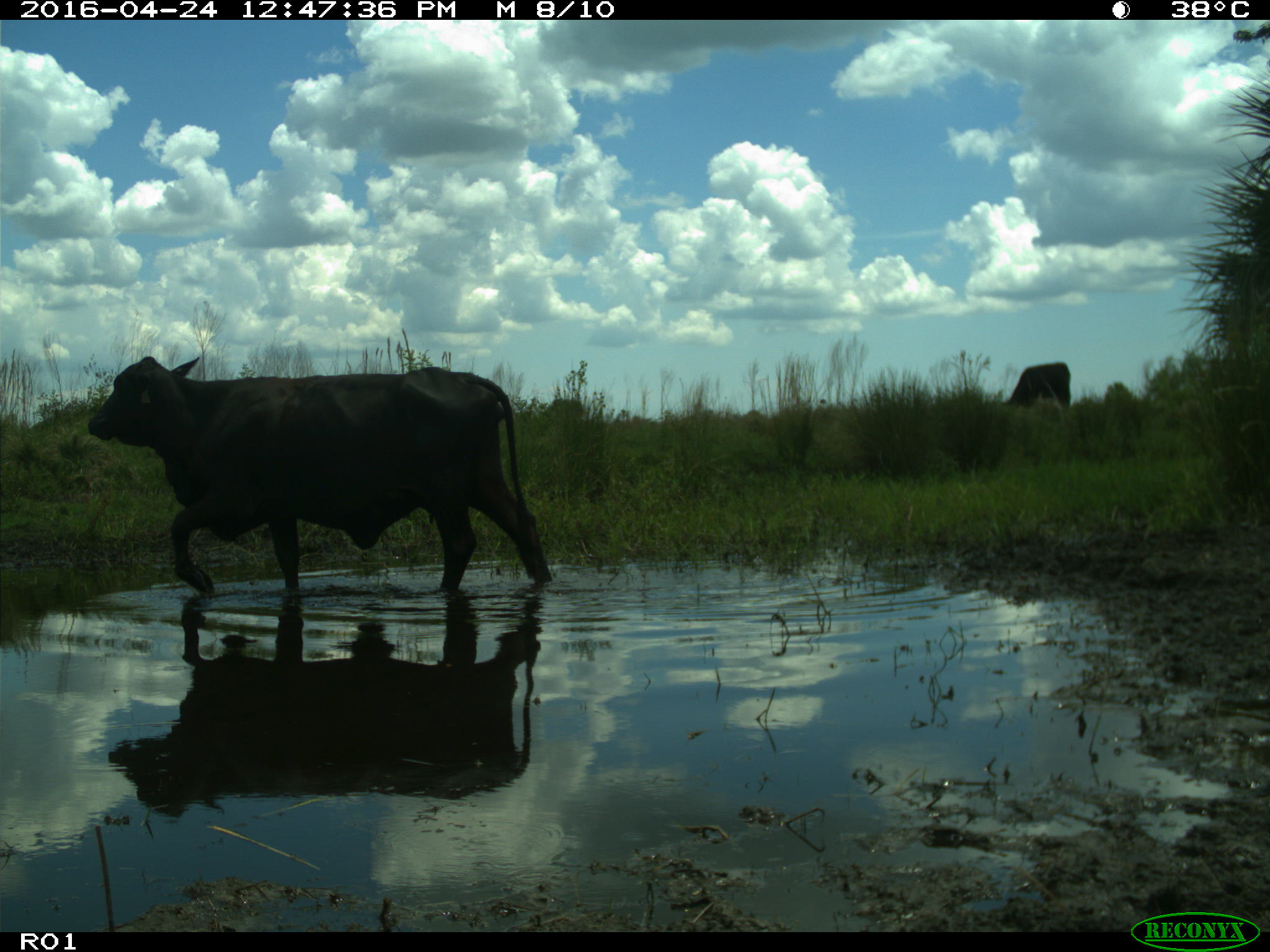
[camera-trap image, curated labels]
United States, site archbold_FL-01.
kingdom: Animalia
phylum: Chordata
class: Mammalia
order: Artiodactyla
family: Bovidae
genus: Bos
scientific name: Bos taurus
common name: domestic cow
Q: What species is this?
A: Bos taurus (domestic cow).